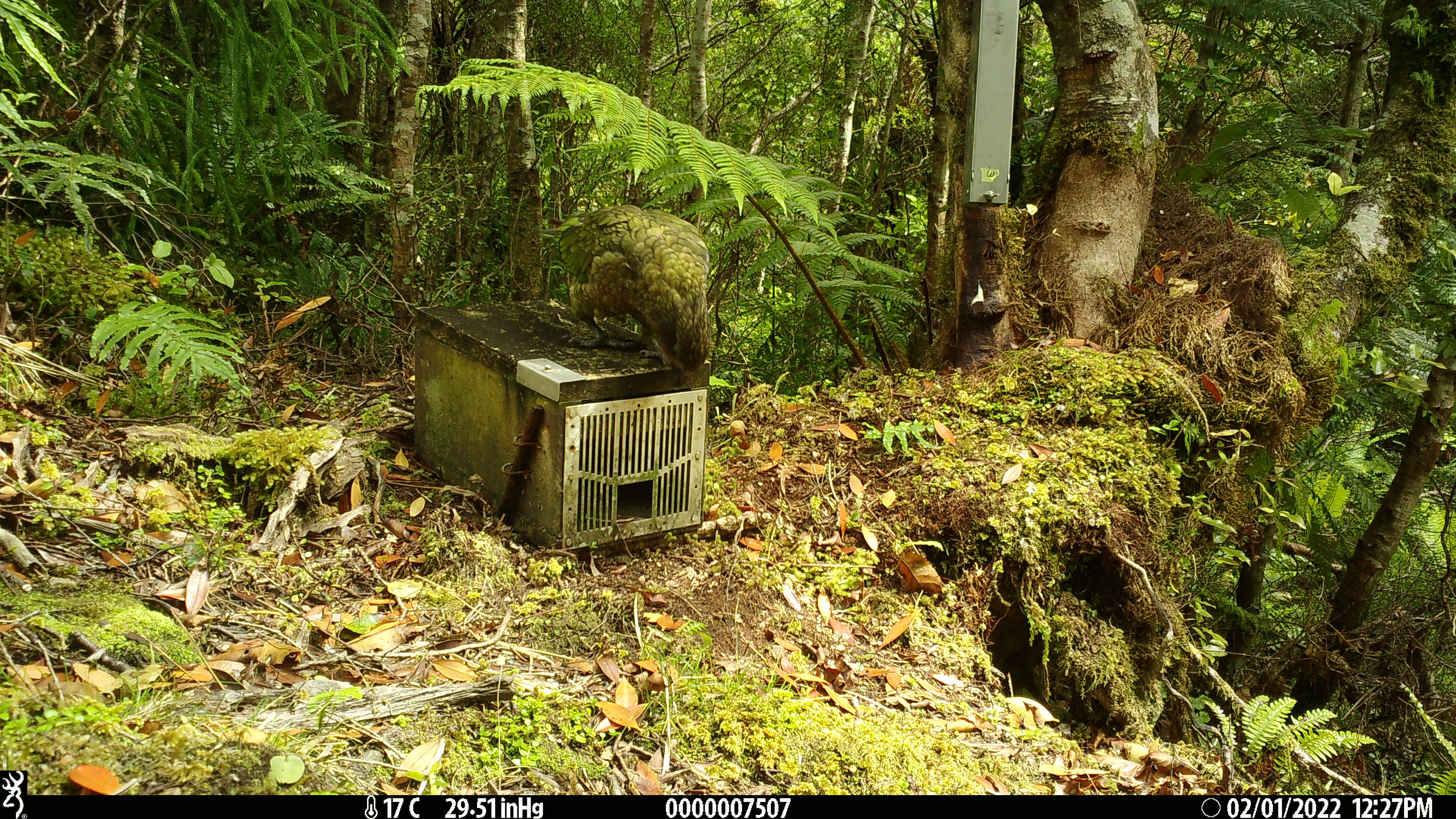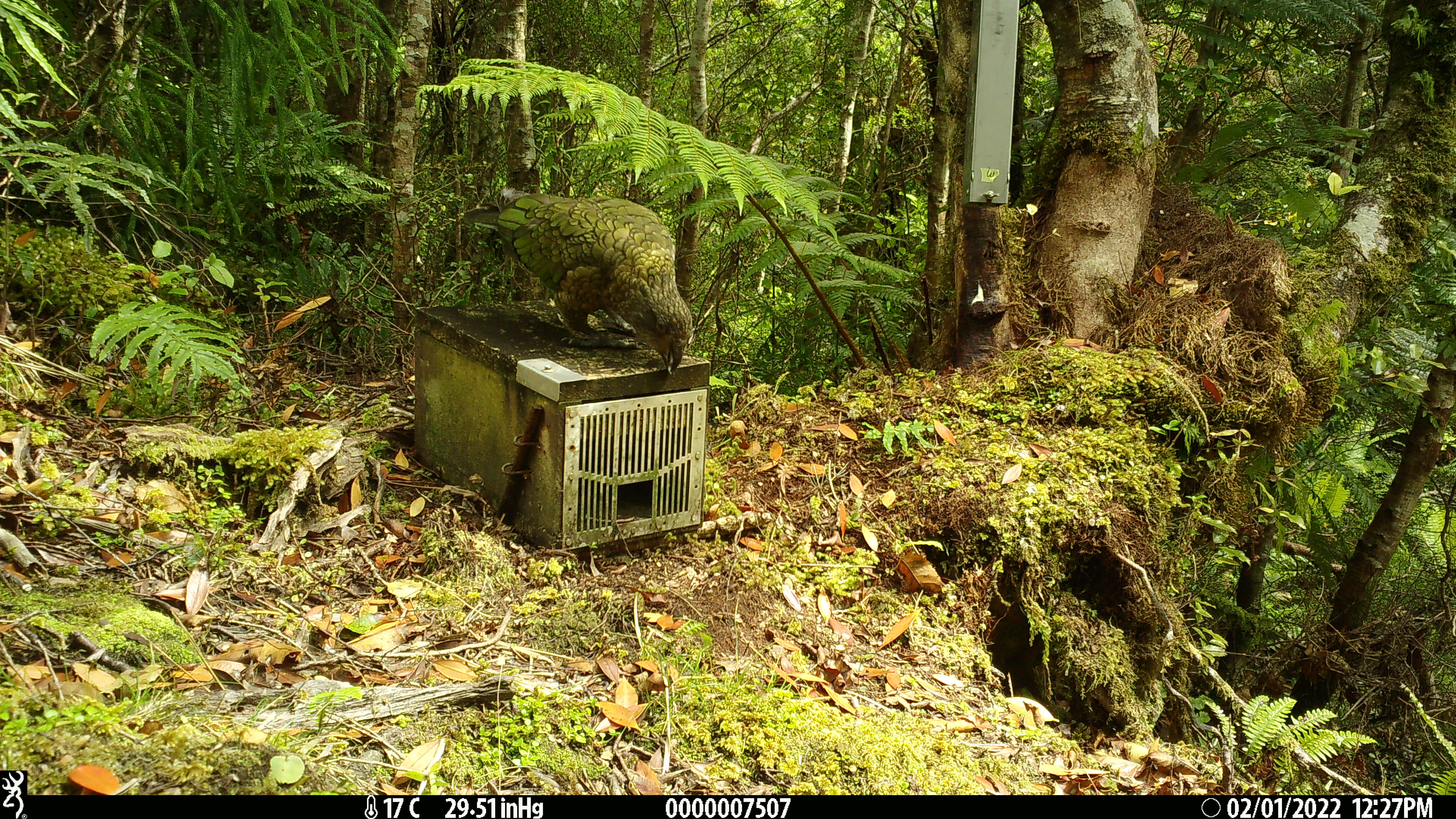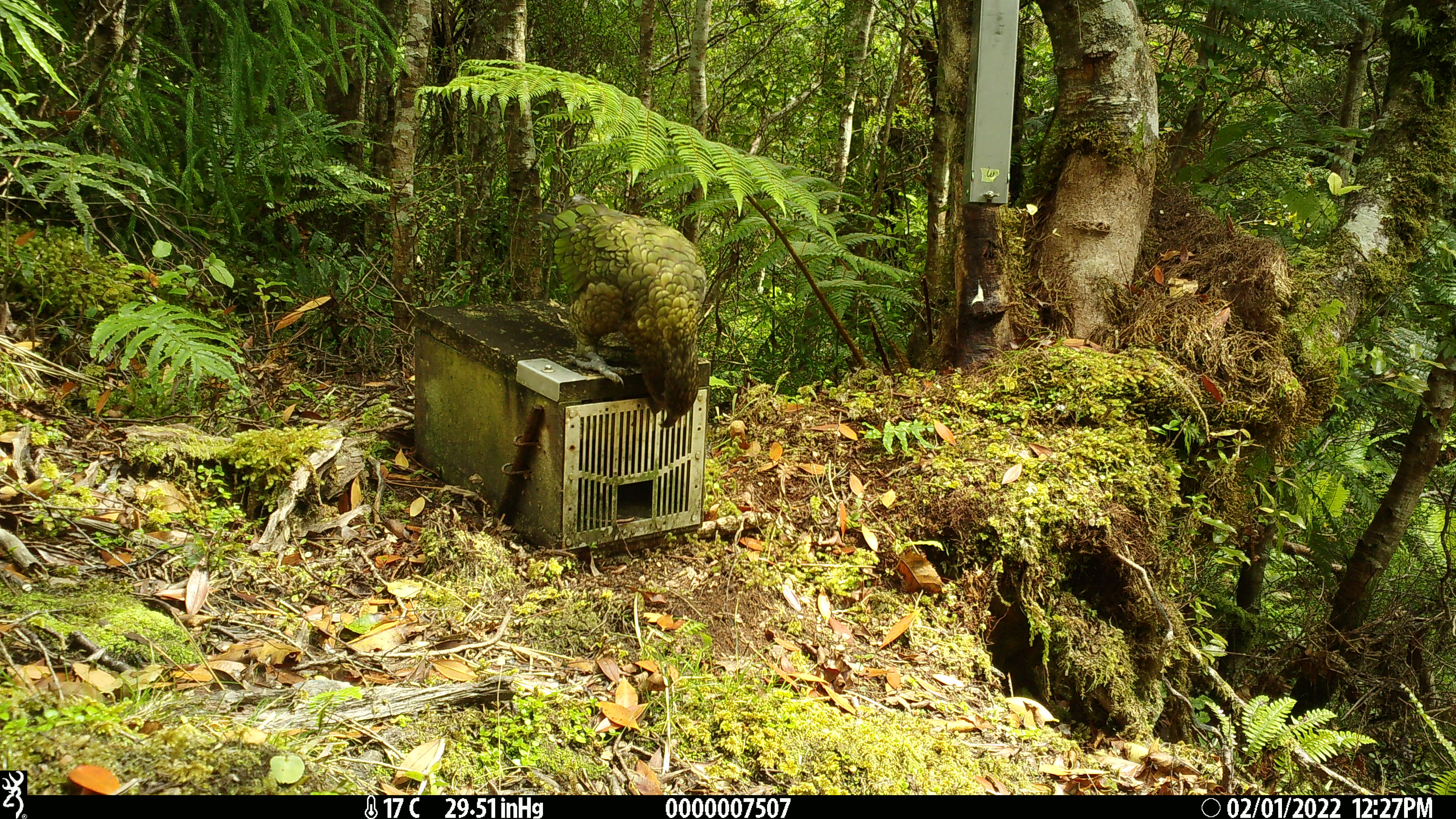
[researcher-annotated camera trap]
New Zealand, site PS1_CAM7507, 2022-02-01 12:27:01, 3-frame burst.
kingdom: Animalia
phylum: Chordata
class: Aves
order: Psittaciformes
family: Strigopidae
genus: Nestor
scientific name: Nestor notabilis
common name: kea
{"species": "kea (Nestor notabilis)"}